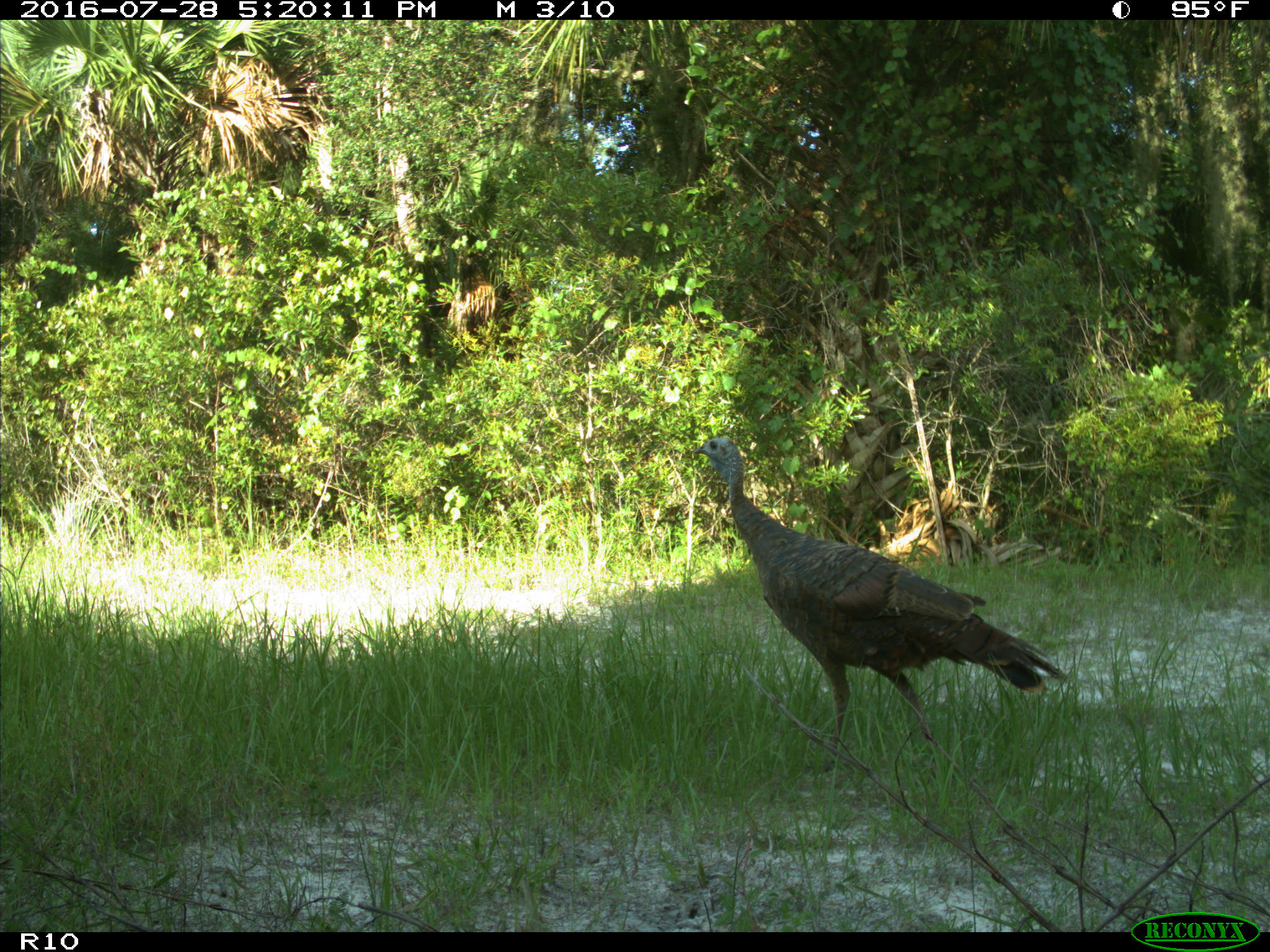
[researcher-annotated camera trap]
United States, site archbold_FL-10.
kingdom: Animalia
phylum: Chordata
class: Aves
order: Galliformes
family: Phasianidae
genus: Meleagris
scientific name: Meleagris gallopavo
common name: wild turkey